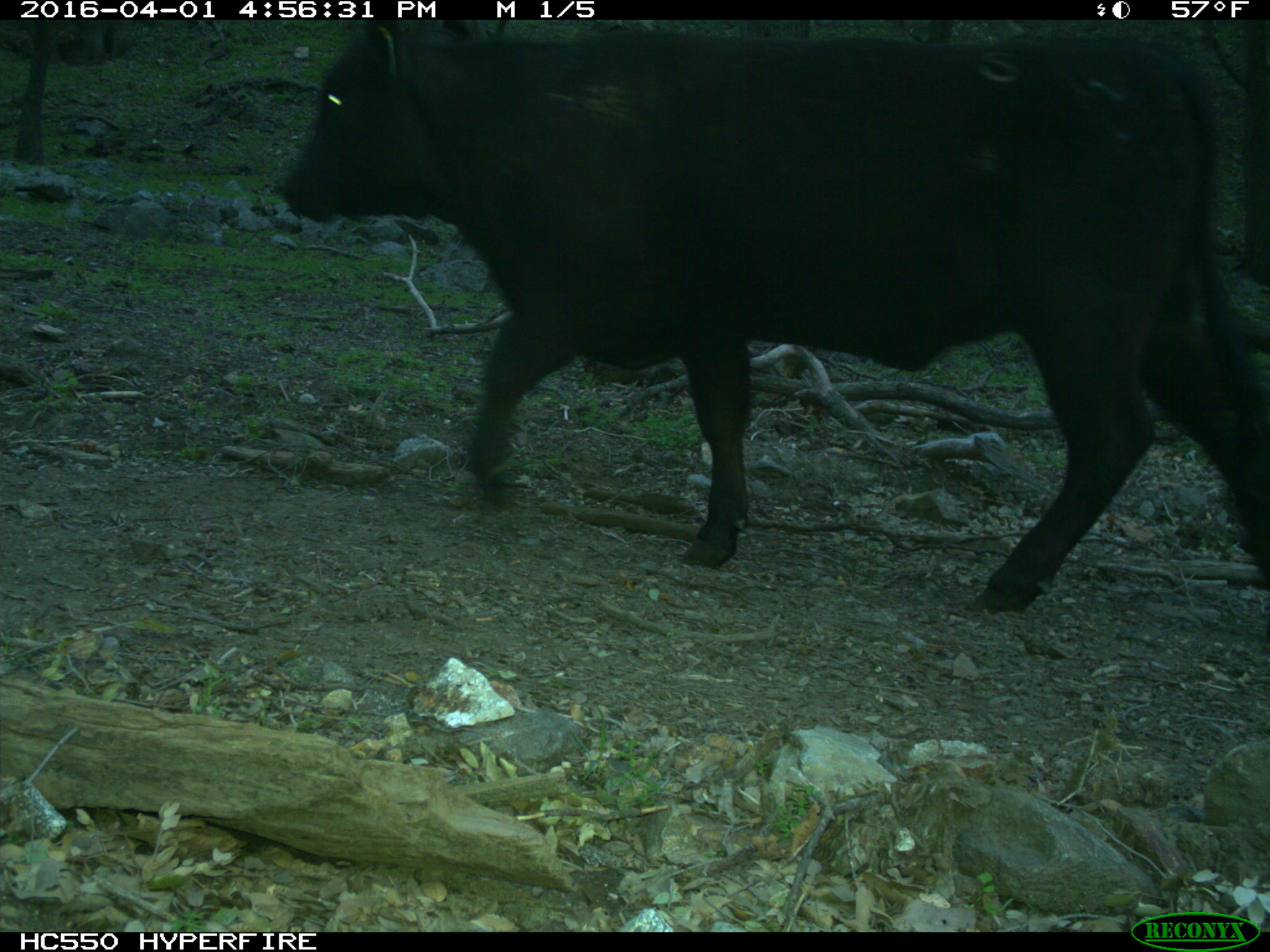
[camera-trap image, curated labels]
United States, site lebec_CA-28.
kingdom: Animalia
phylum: Chordata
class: Mammalia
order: Artiodactyla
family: Bovidae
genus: Bos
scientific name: Bos taurus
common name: domestic cow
Bos taurus (domestic cow).